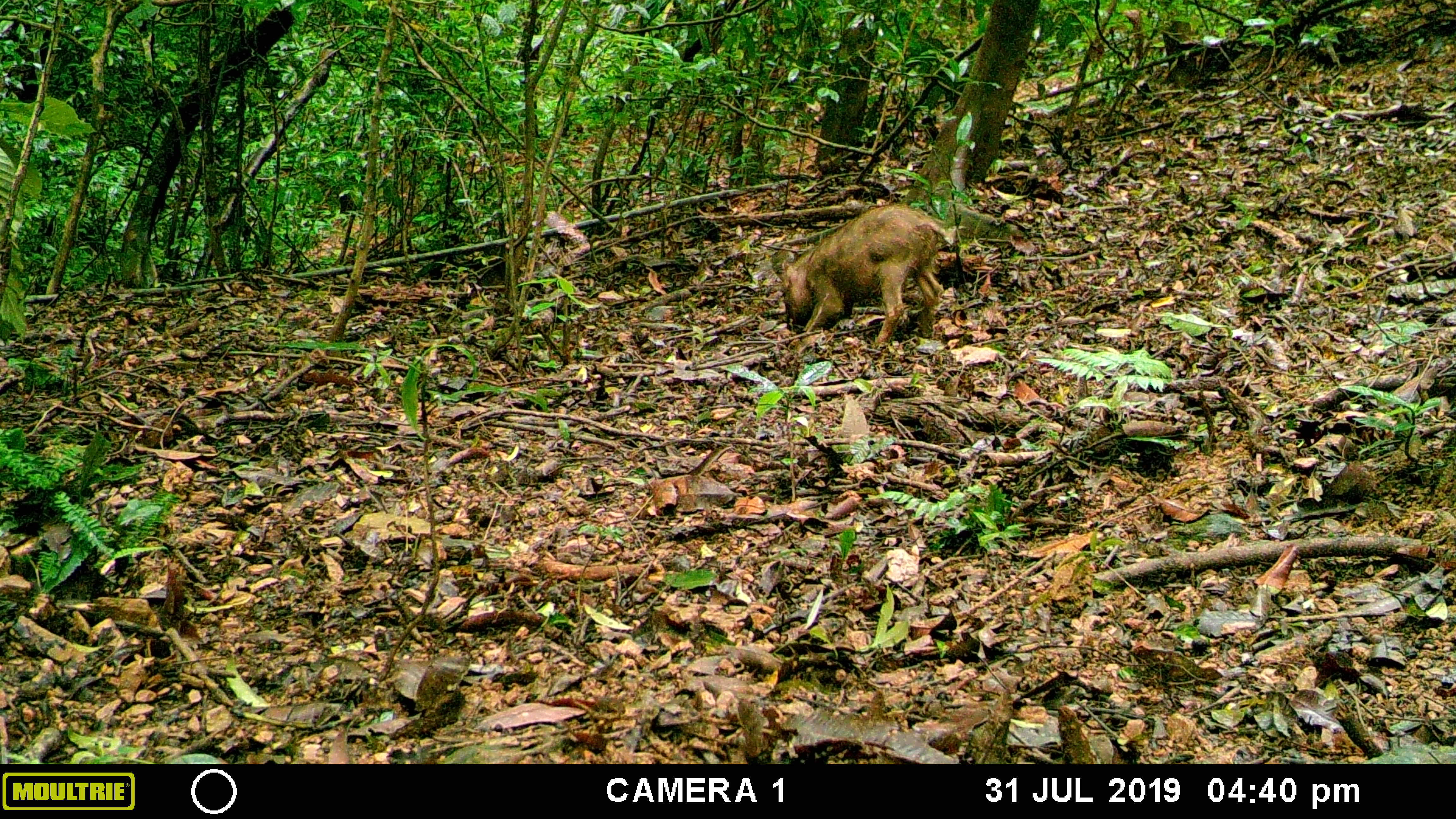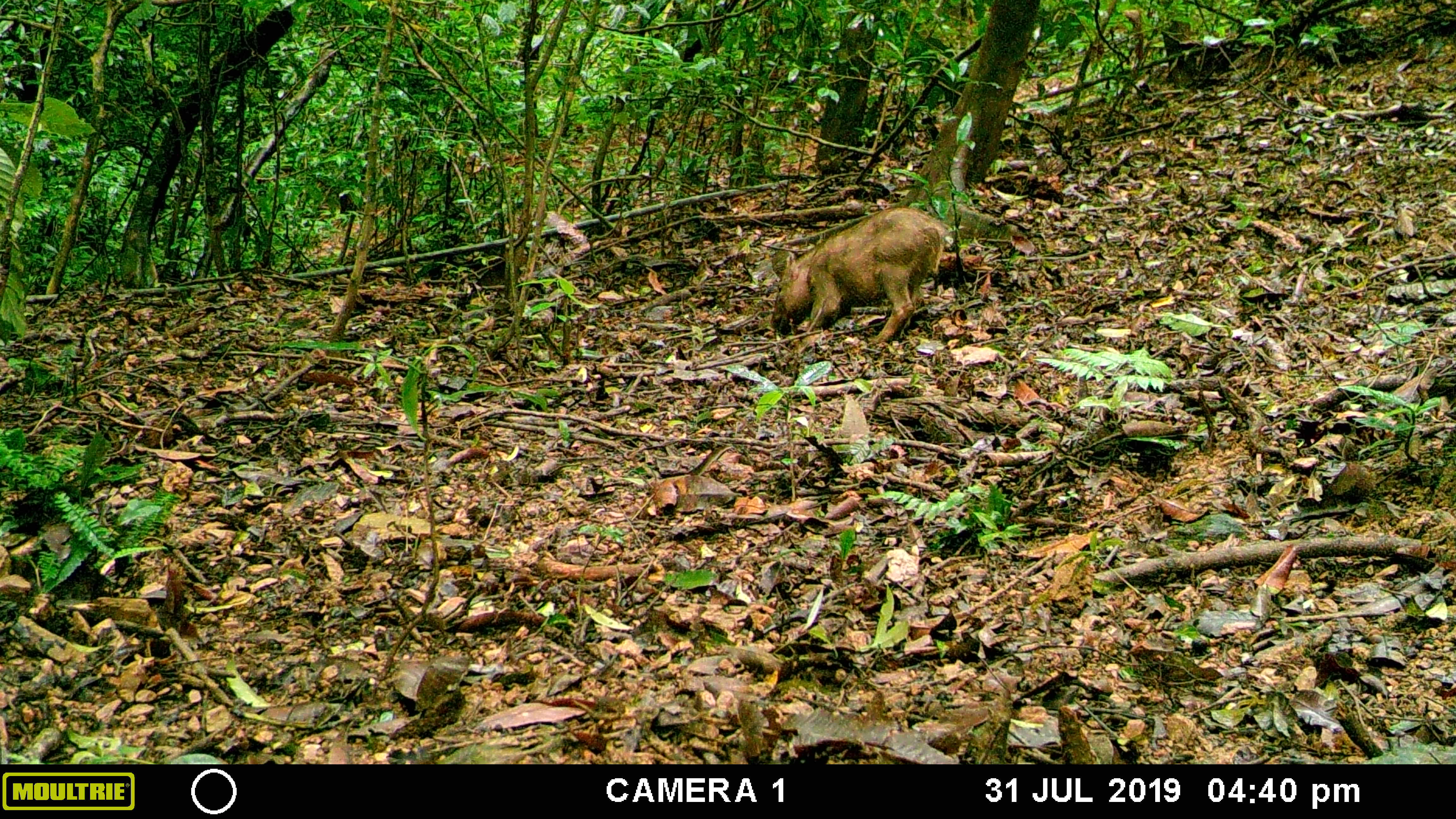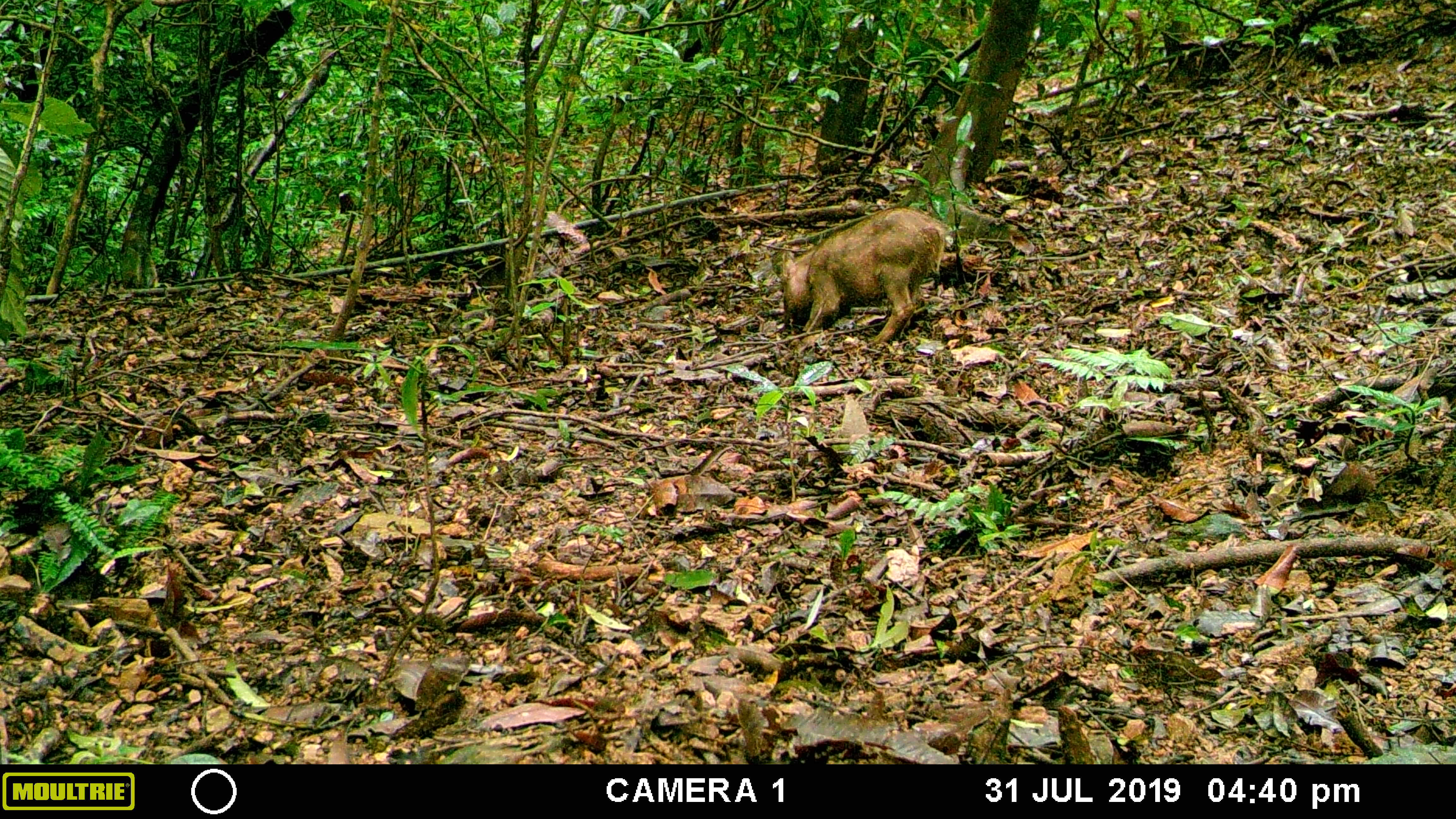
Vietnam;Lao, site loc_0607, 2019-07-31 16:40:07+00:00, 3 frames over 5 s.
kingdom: Animalia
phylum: Chordata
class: Mammalia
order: Artiodactyla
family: Suidae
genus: Sus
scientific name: Sus scrofa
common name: eurasian wild pig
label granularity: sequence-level